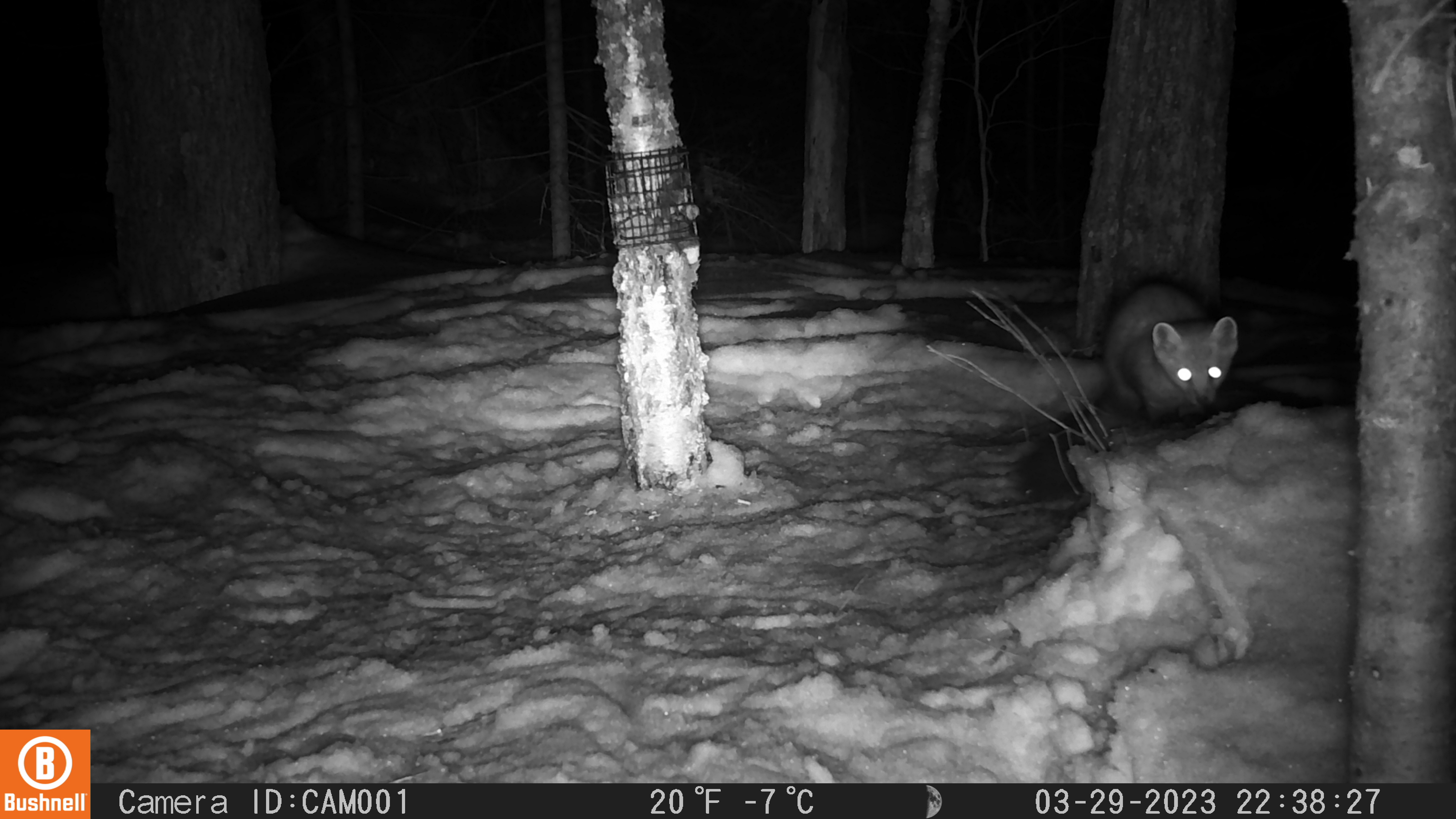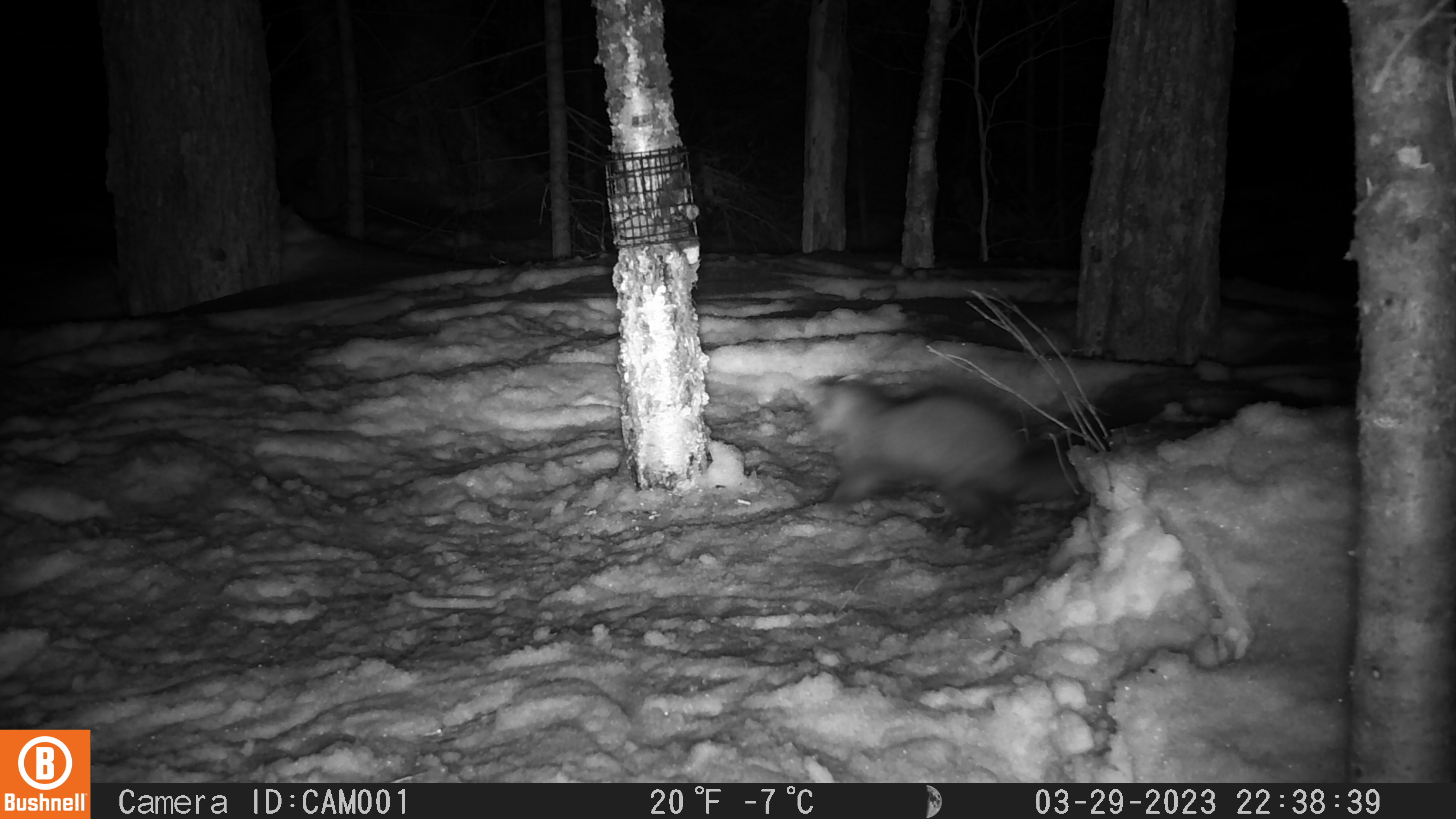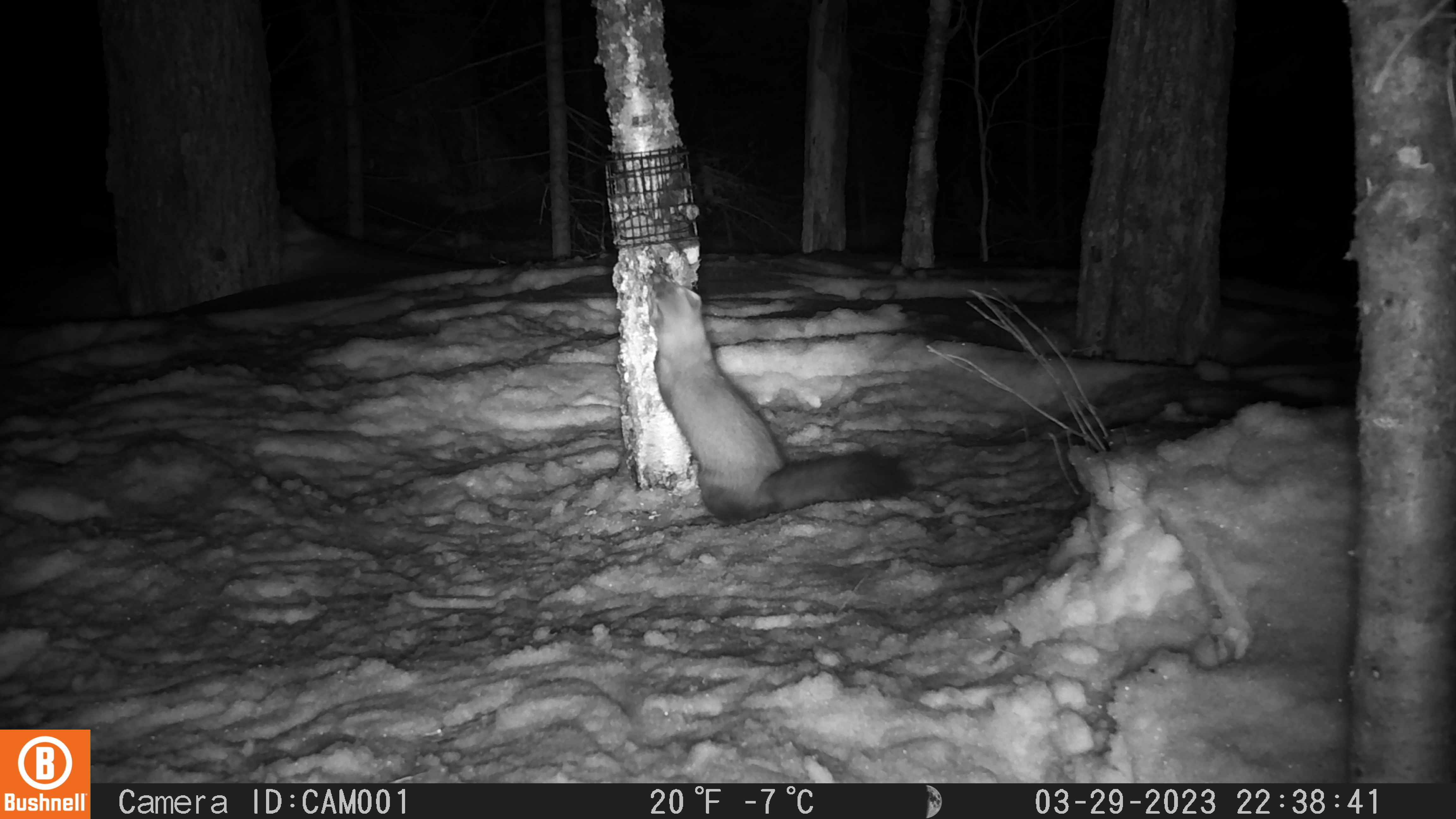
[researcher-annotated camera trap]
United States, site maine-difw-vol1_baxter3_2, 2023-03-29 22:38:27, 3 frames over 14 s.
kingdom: Animalia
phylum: Chordata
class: Mammalia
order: Carnivora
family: Mustelidae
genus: Martes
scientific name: Martes americana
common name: american marten